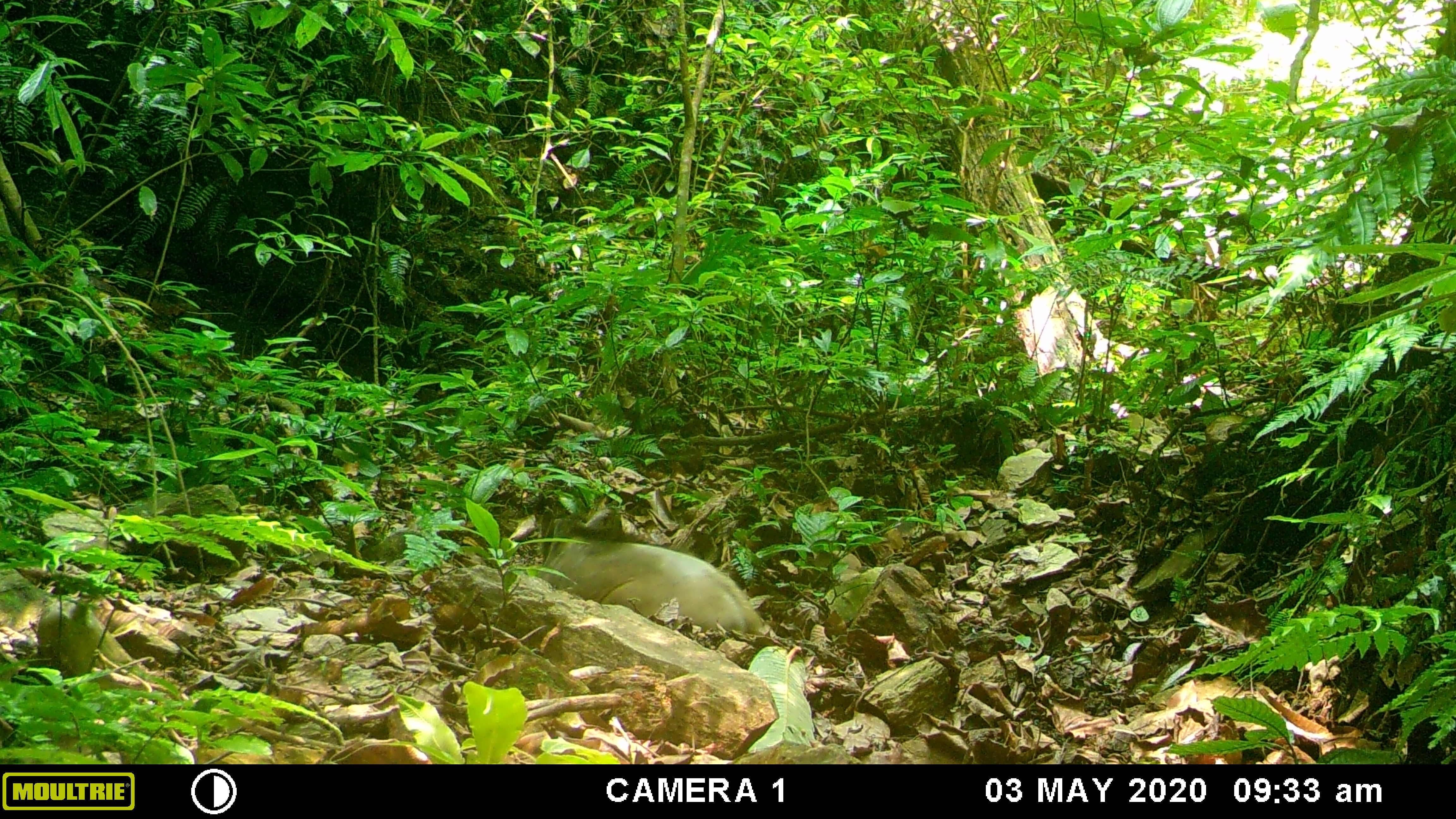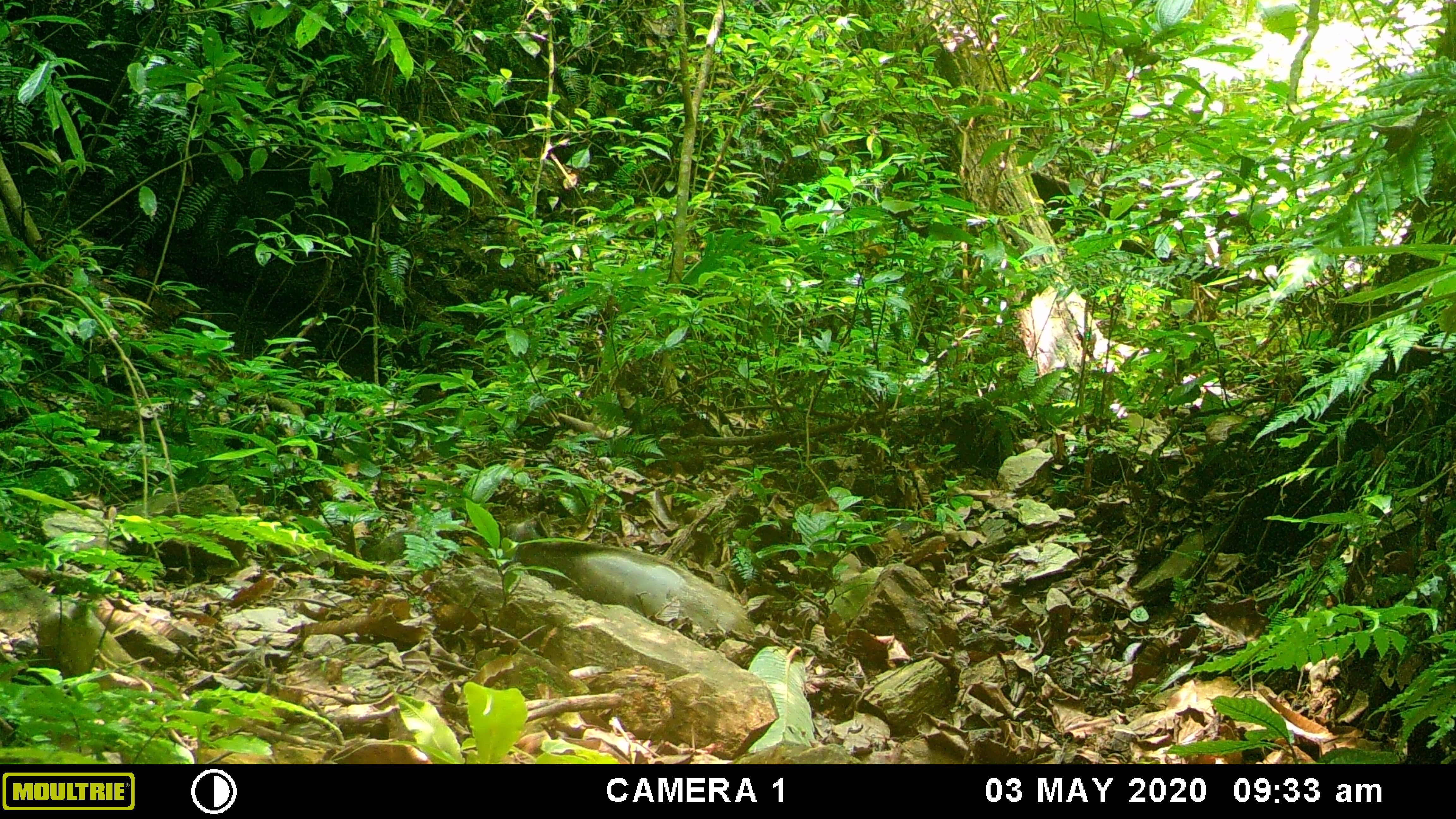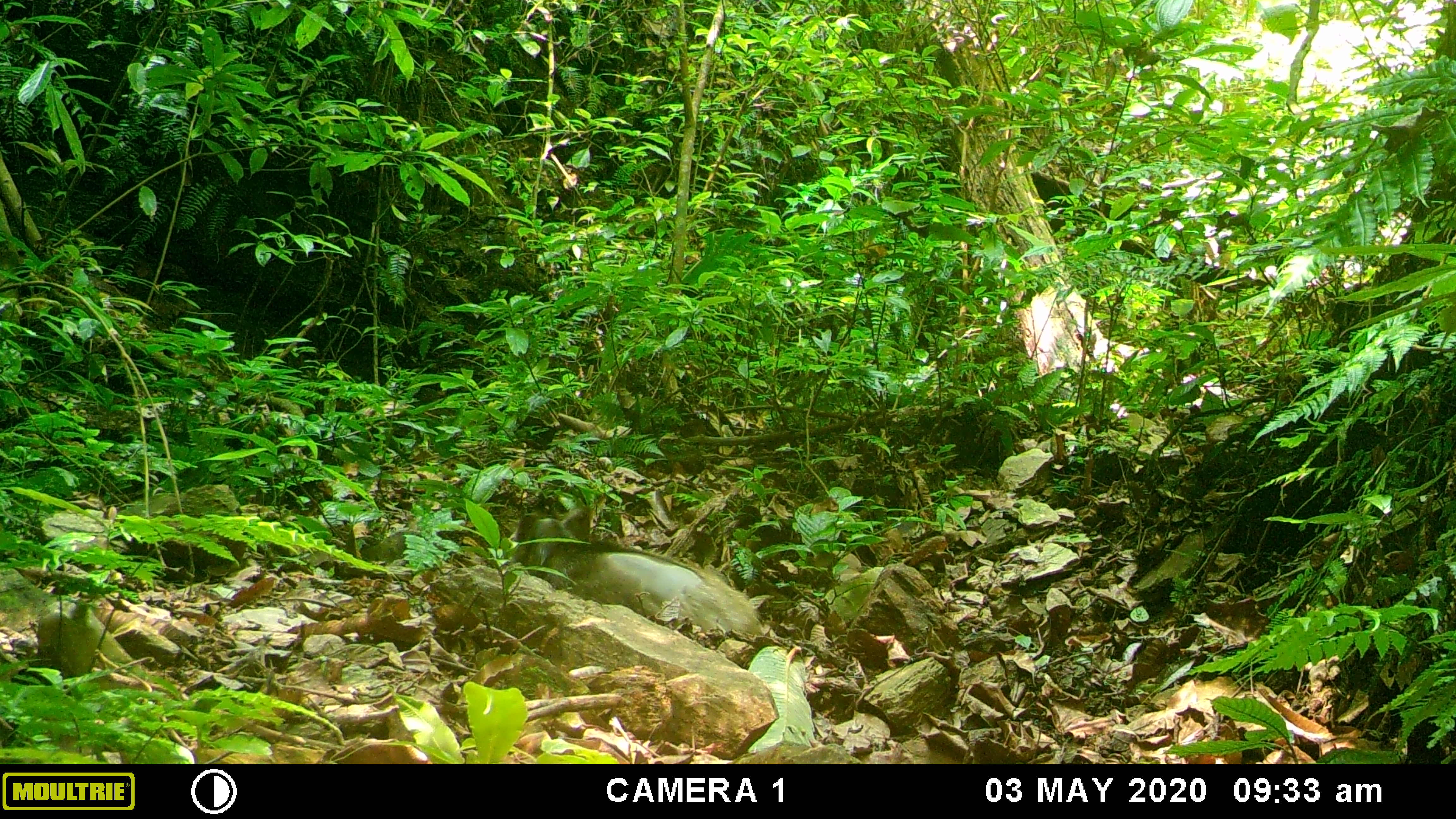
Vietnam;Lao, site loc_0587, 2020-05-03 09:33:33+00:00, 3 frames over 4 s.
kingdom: Animalia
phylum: Chordata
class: Mammalia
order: Artiodactyla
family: Suidae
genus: Sus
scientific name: Sus scrofa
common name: eurasian wild pig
Eurasian wild pig (Sus scrofa). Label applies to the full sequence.